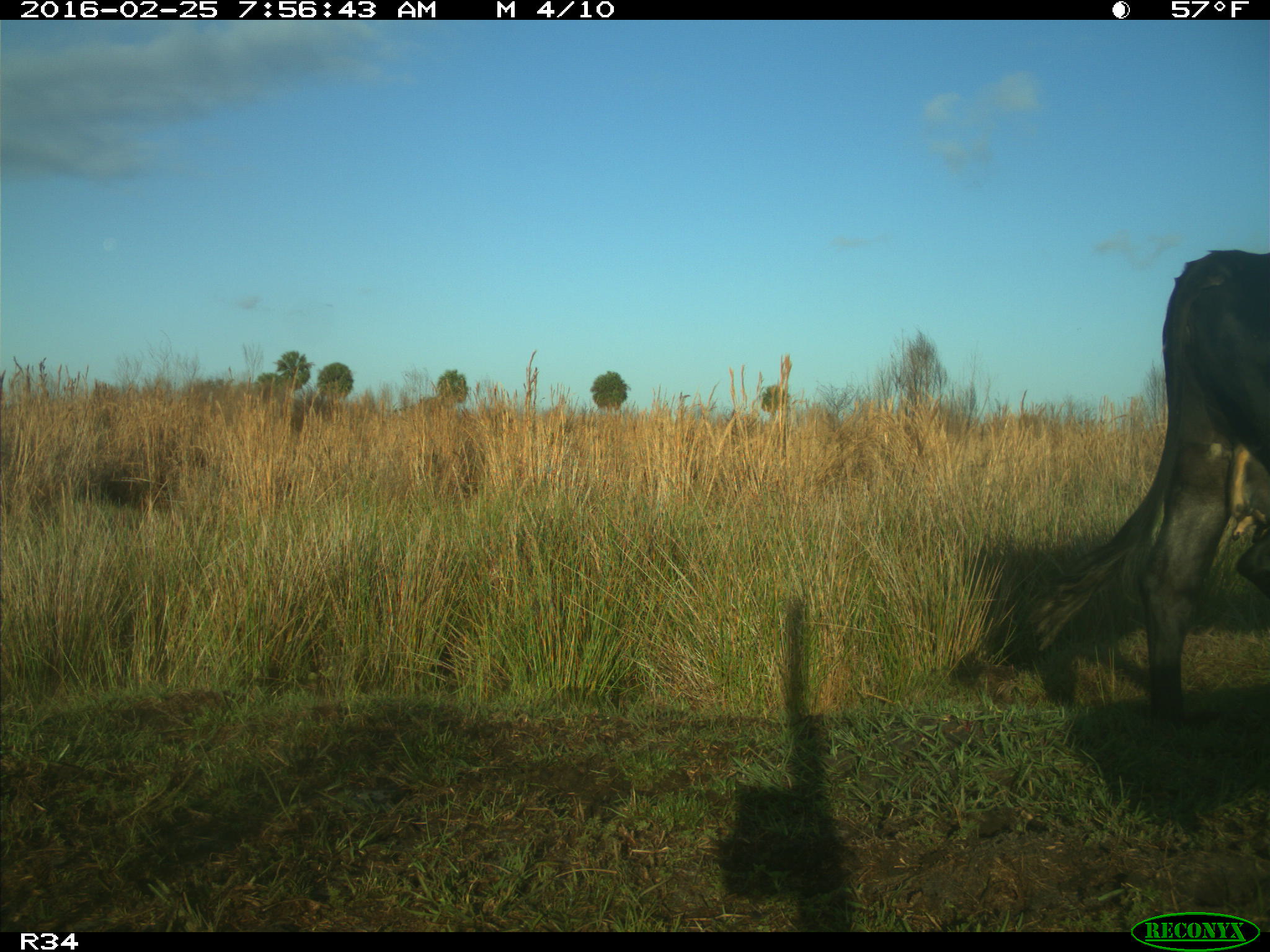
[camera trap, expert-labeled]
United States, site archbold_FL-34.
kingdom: Animalia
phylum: Chordata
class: Mammalia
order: Artiodactyla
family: Bovidae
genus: Bos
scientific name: Bos taurus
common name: domestic cow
Bos taurus (domestic cow).